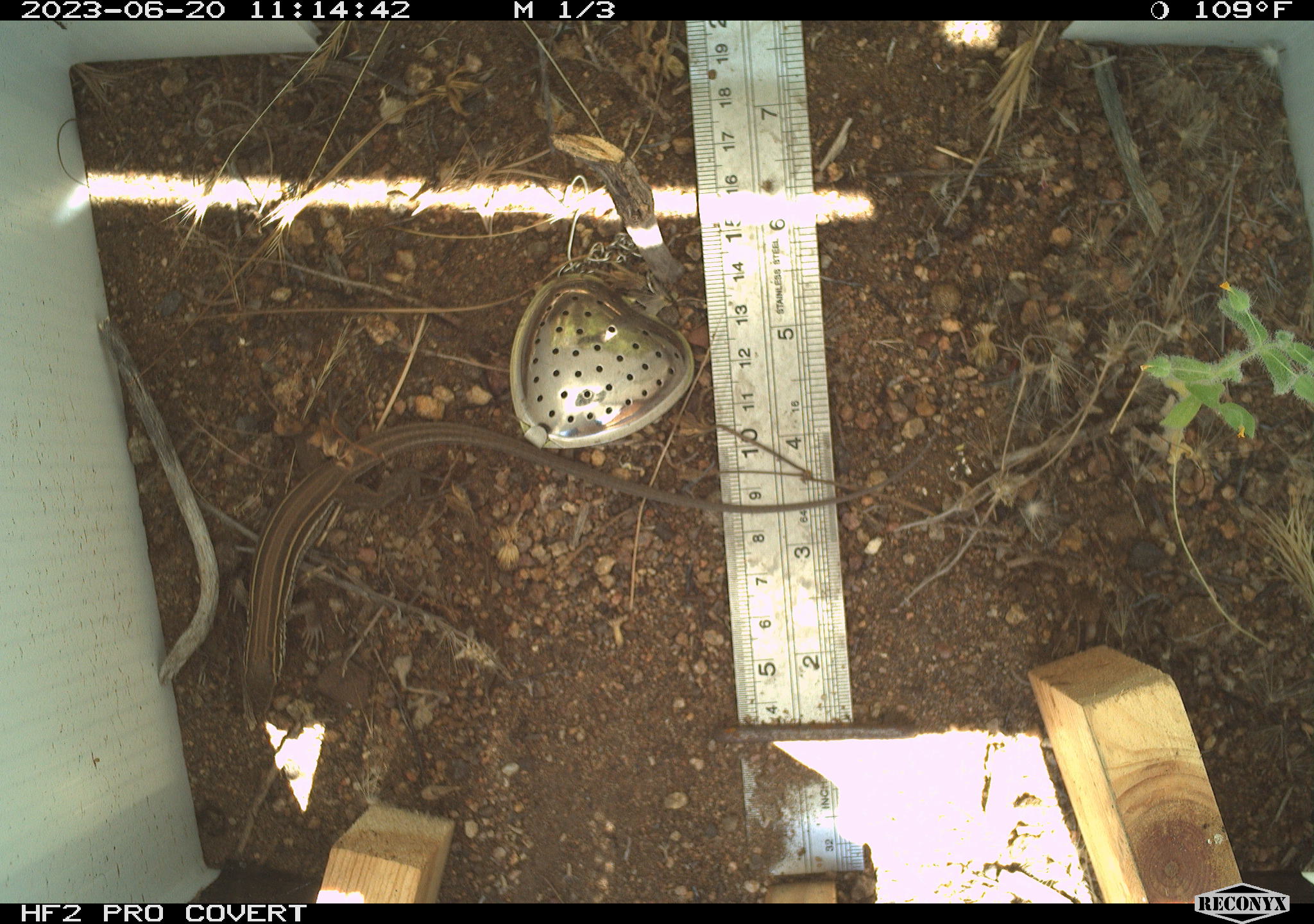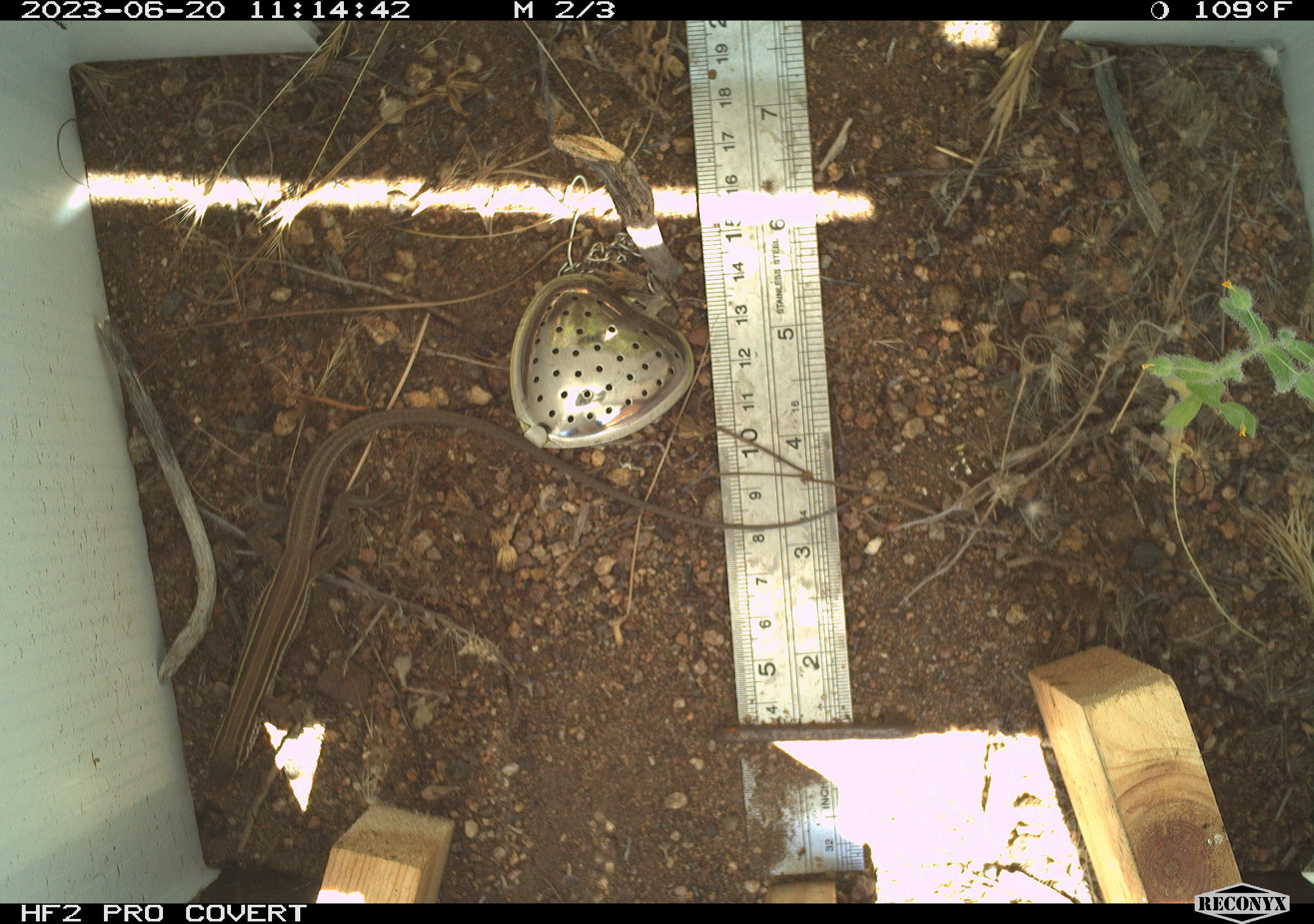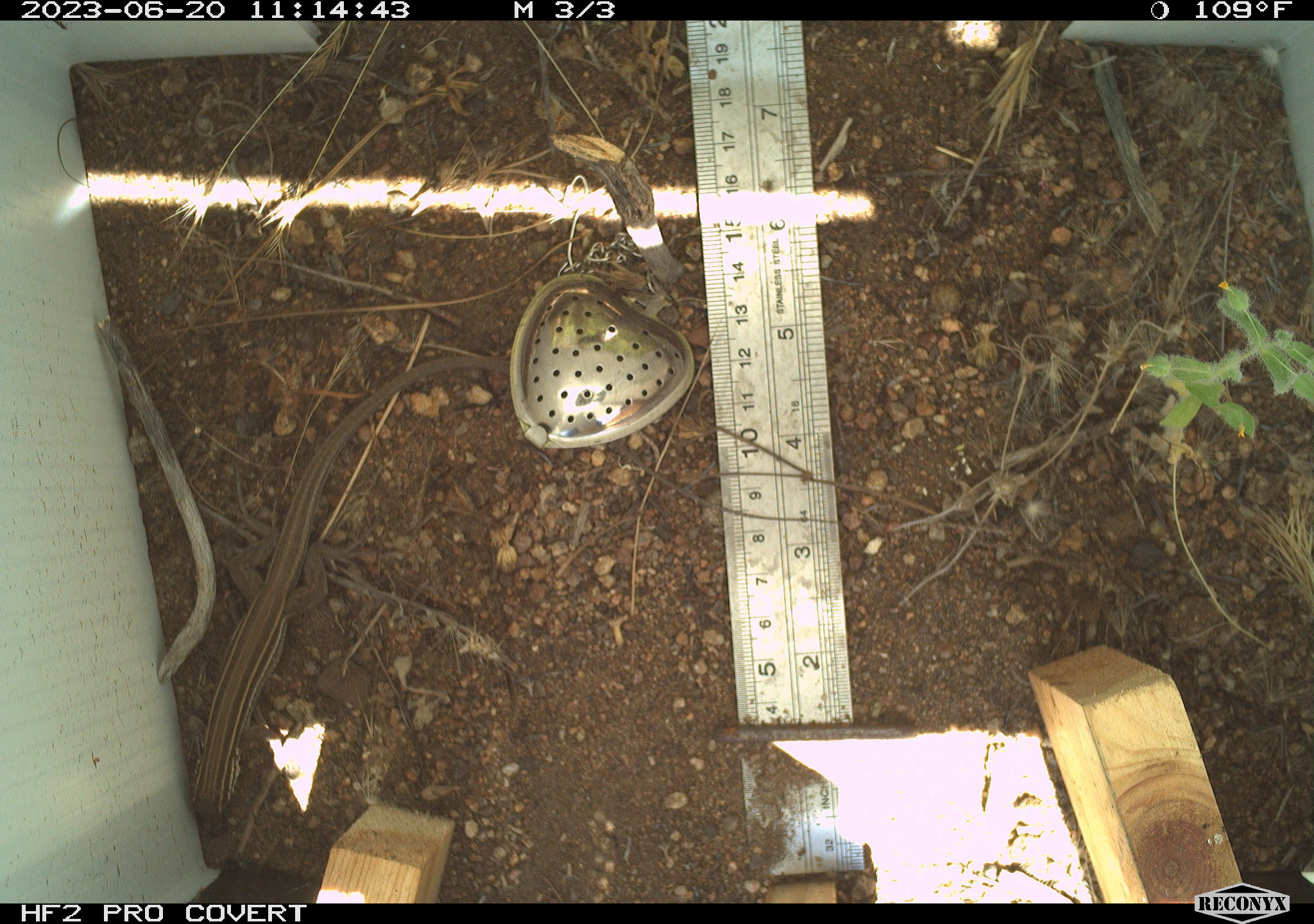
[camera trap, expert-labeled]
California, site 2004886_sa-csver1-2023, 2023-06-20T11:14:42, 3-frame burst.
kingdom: Animalia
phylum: Chordata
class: Reptilia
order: Squamata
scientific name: Squamata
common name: lizards and snakes